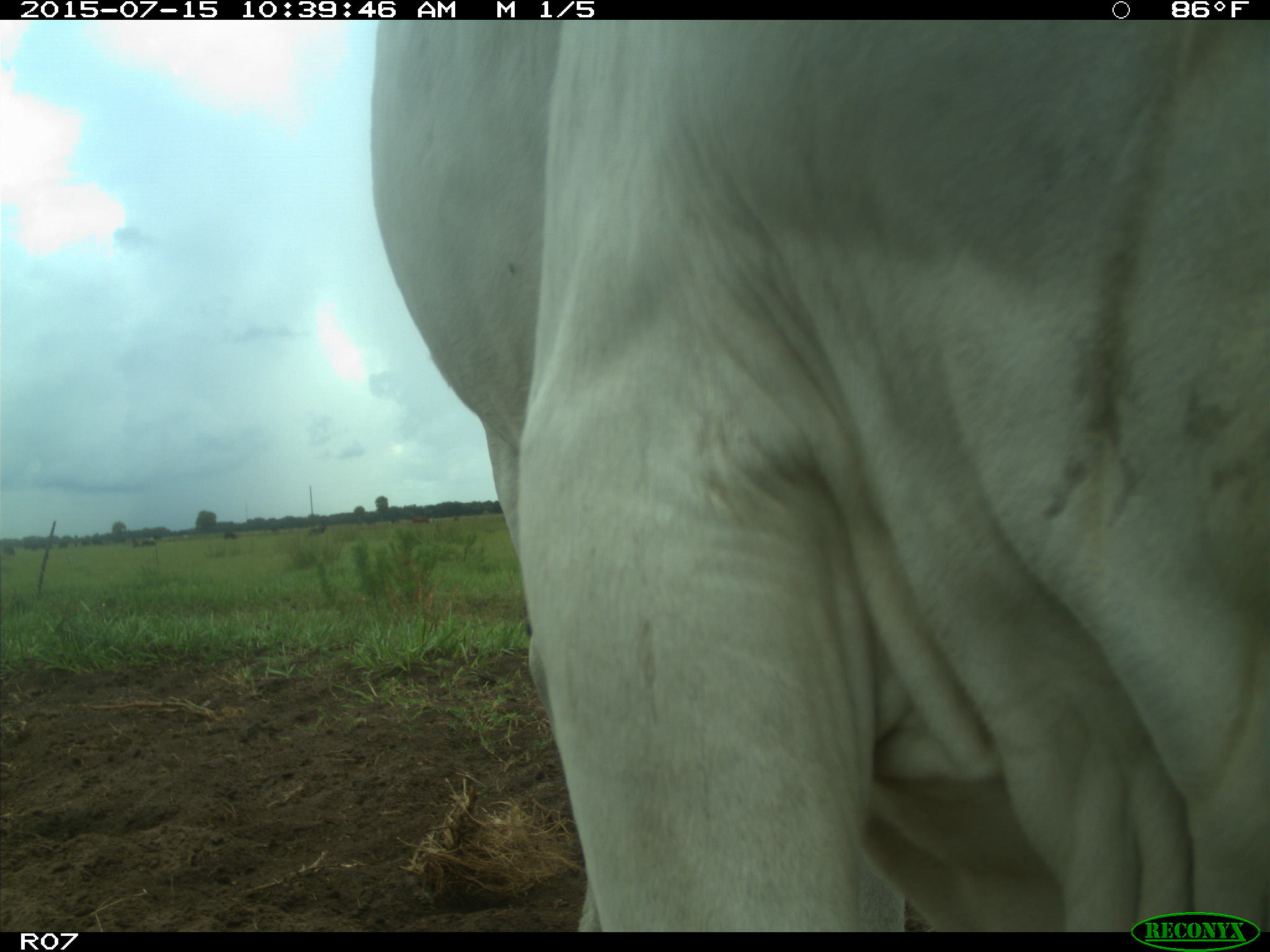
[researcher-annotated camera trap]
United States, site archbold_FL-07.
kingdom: Animalia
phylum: Chordata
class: Mammalia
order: Artiodactyla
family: Bovidae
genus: Bos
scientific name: Bos taurus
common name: domestic cow